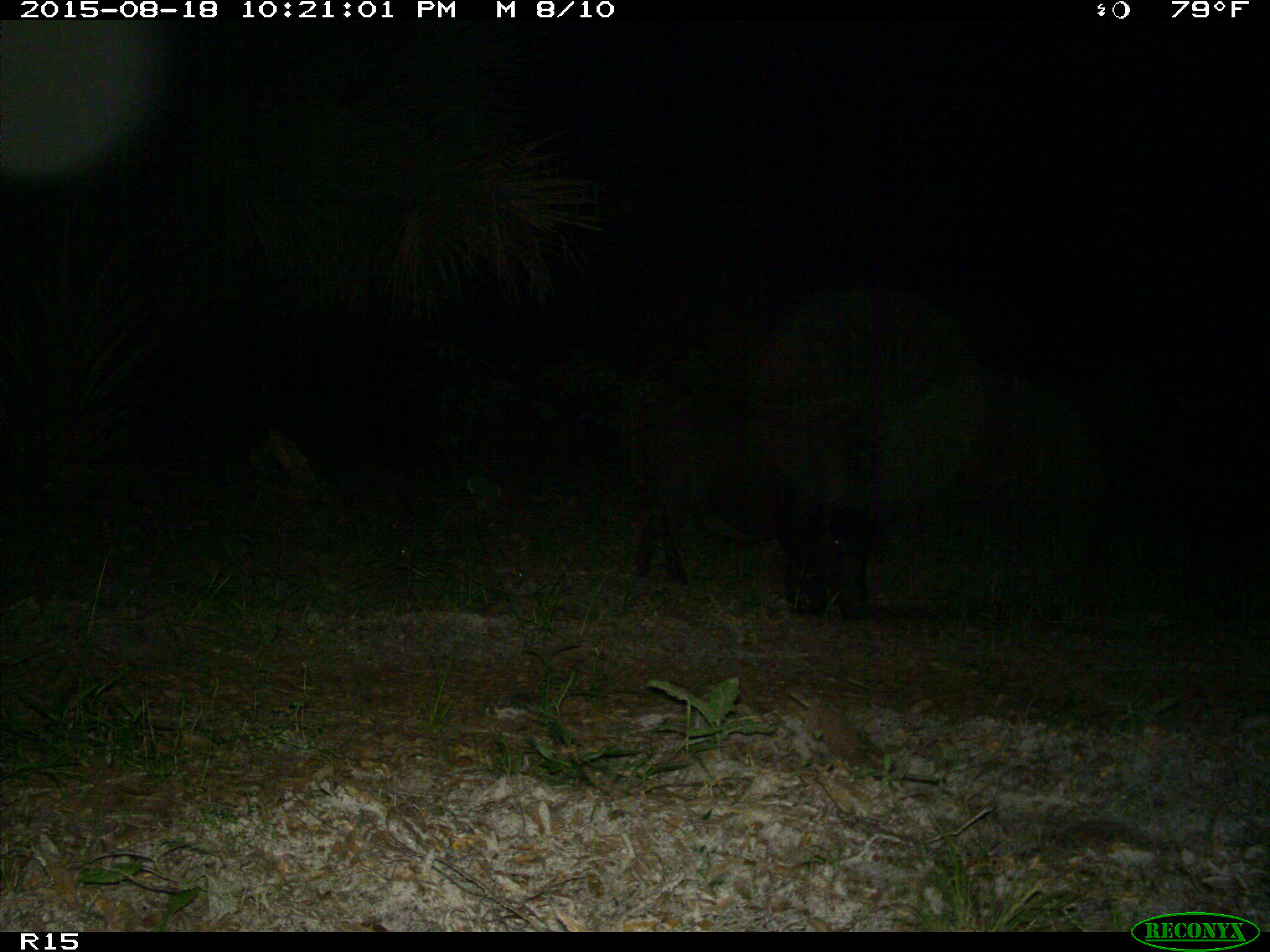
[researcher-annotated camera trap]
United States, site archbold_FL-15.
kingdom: Animalia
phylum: Chordata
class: Mammalia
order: Artiodactyla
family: Suidae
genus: Sus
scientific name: Sus scrofa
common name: wild boar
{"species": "Sus scrofa (wild boar)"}